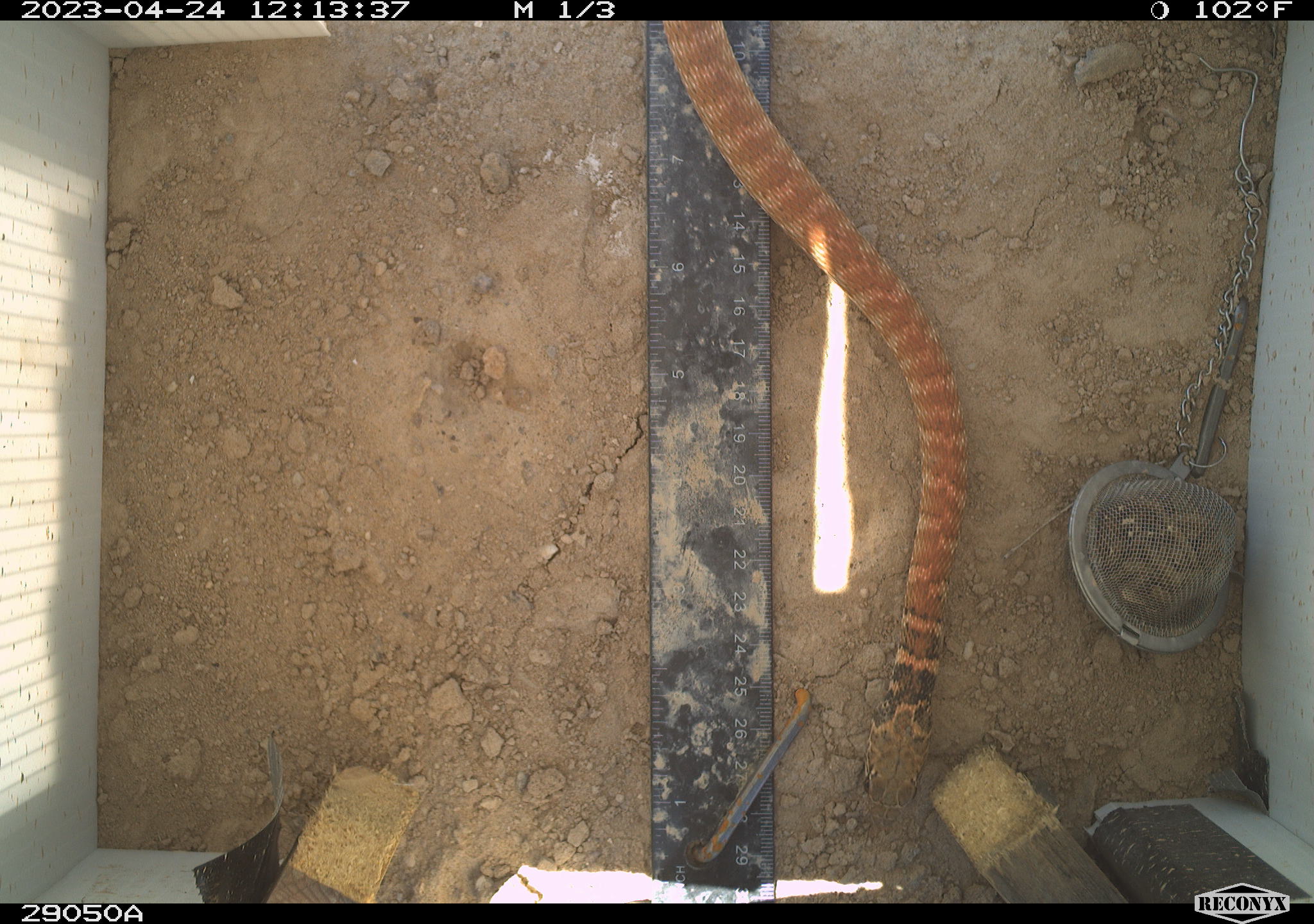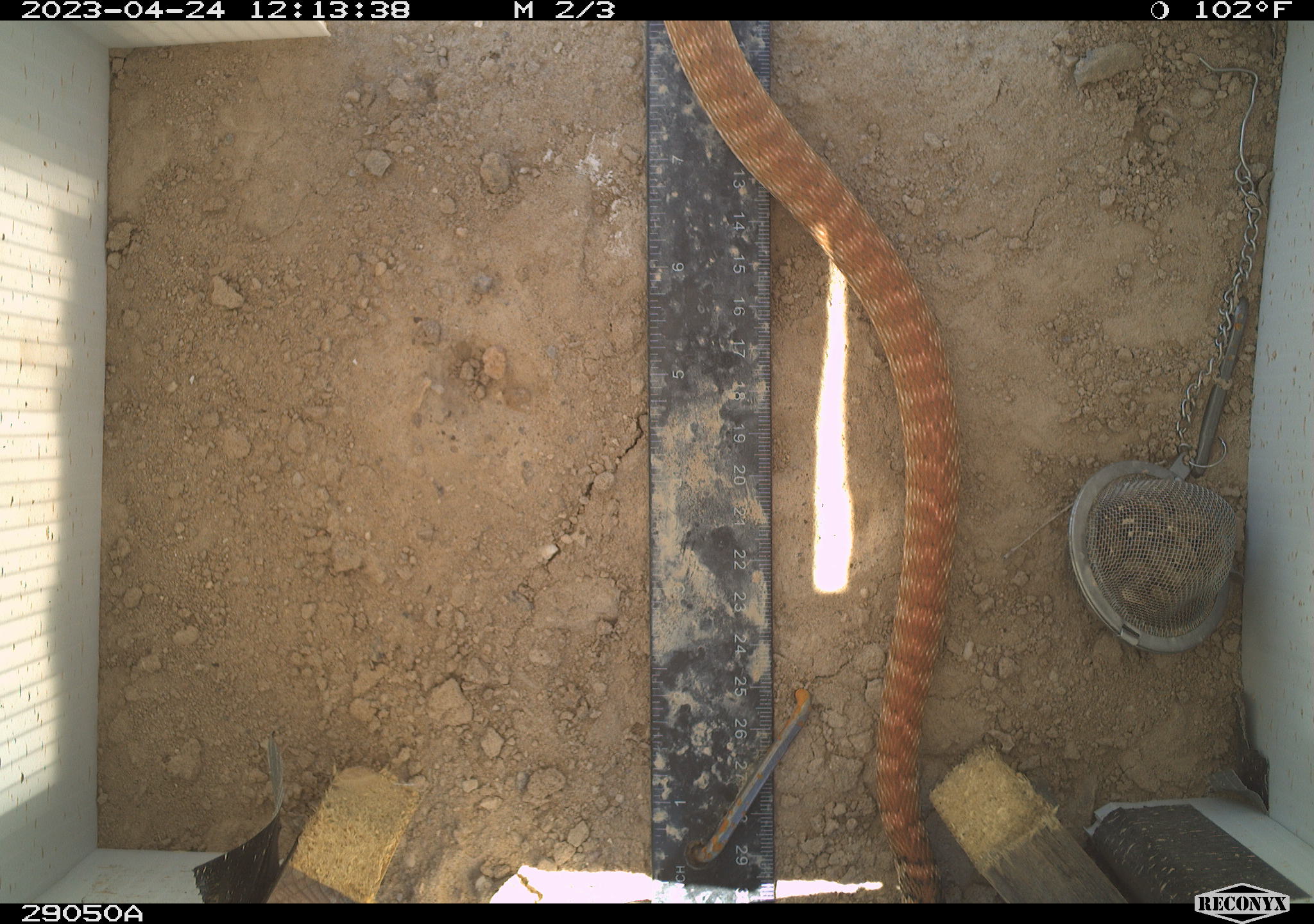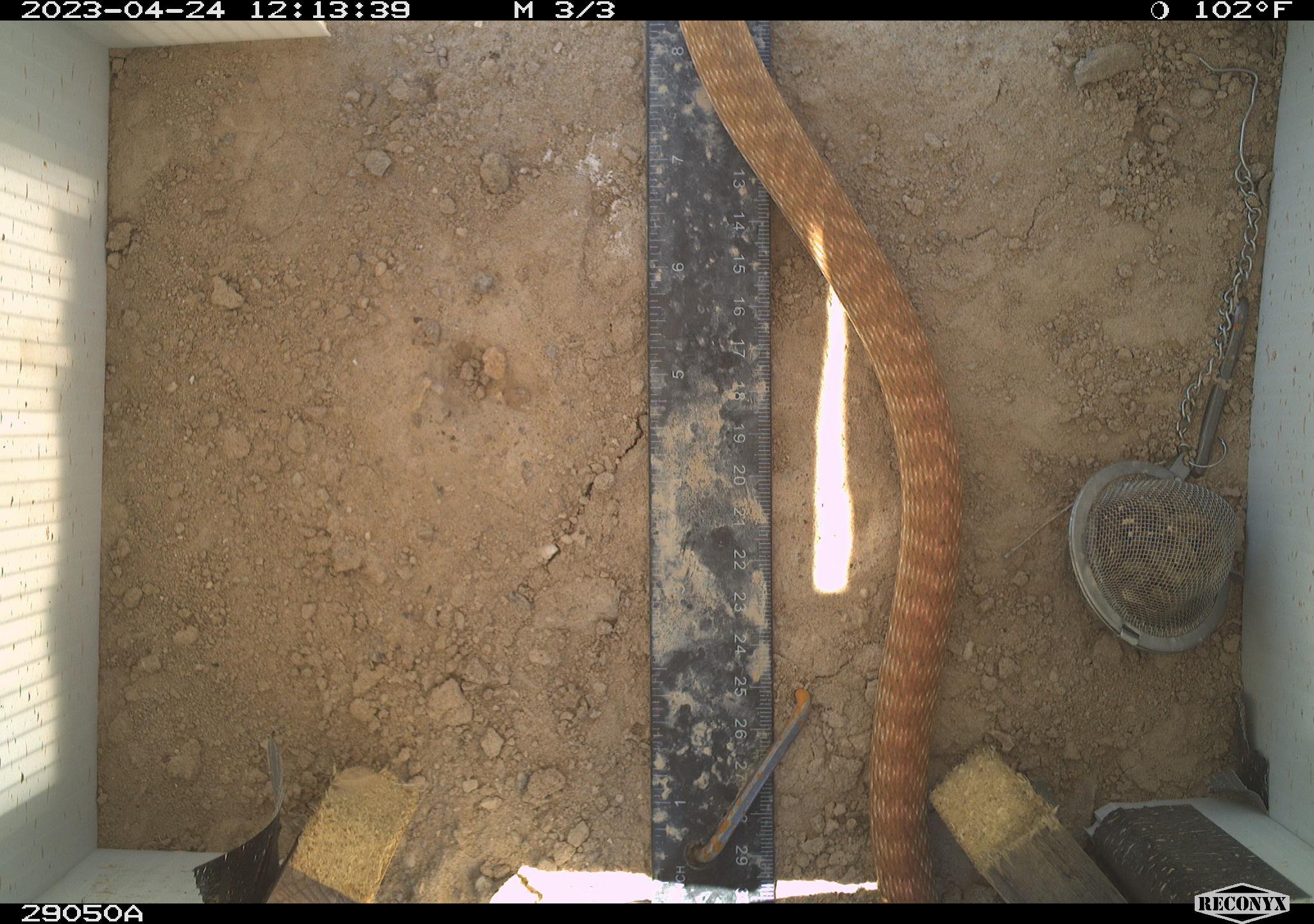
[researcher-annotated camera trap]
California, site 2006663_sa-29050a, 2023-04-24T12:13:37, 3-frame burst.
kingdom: Animalia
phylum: Chordata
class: Reptilia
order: Squamata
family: Colubridae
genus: Masticophis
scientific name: Masticophis flagellum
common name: coachwhip